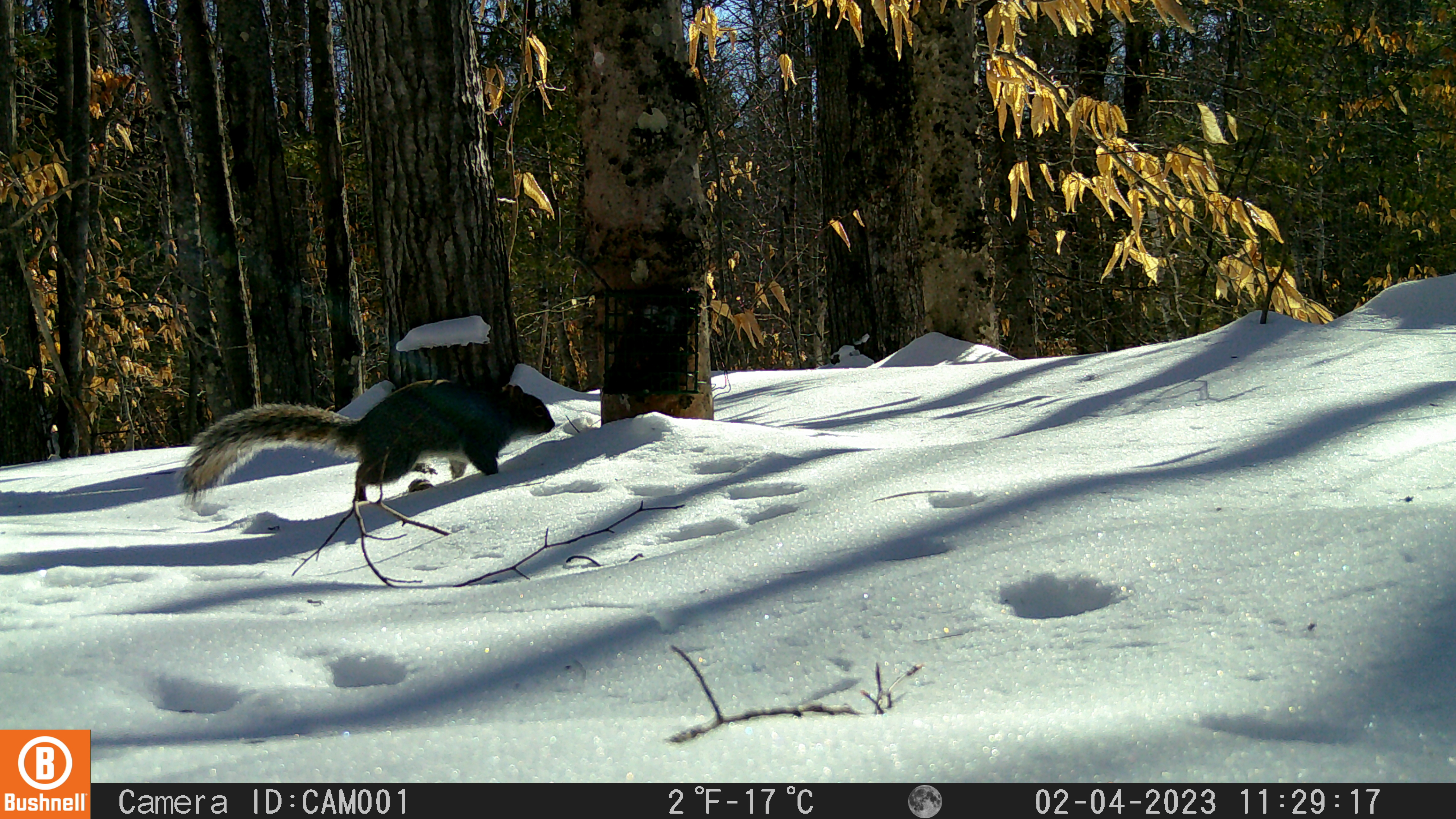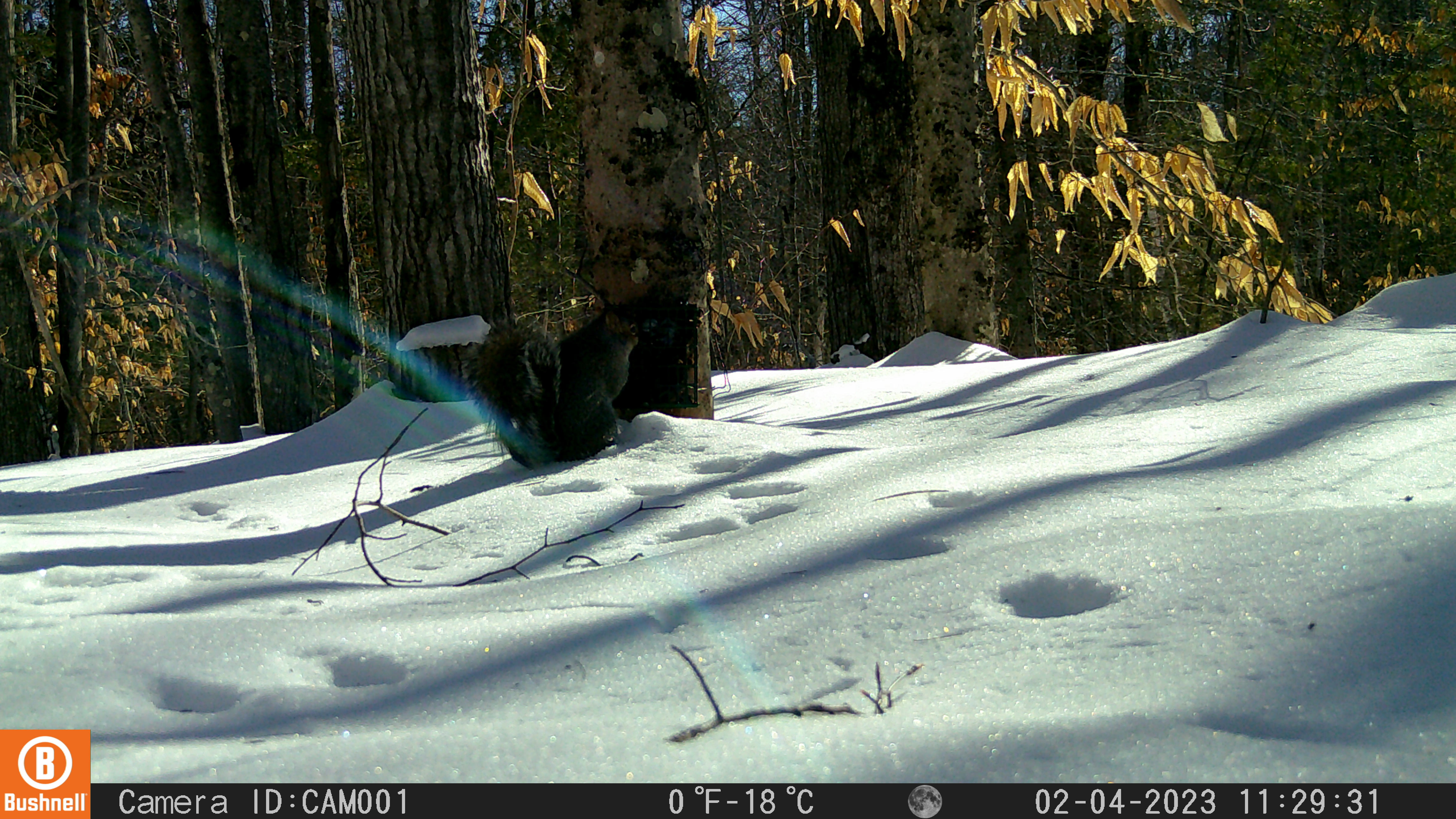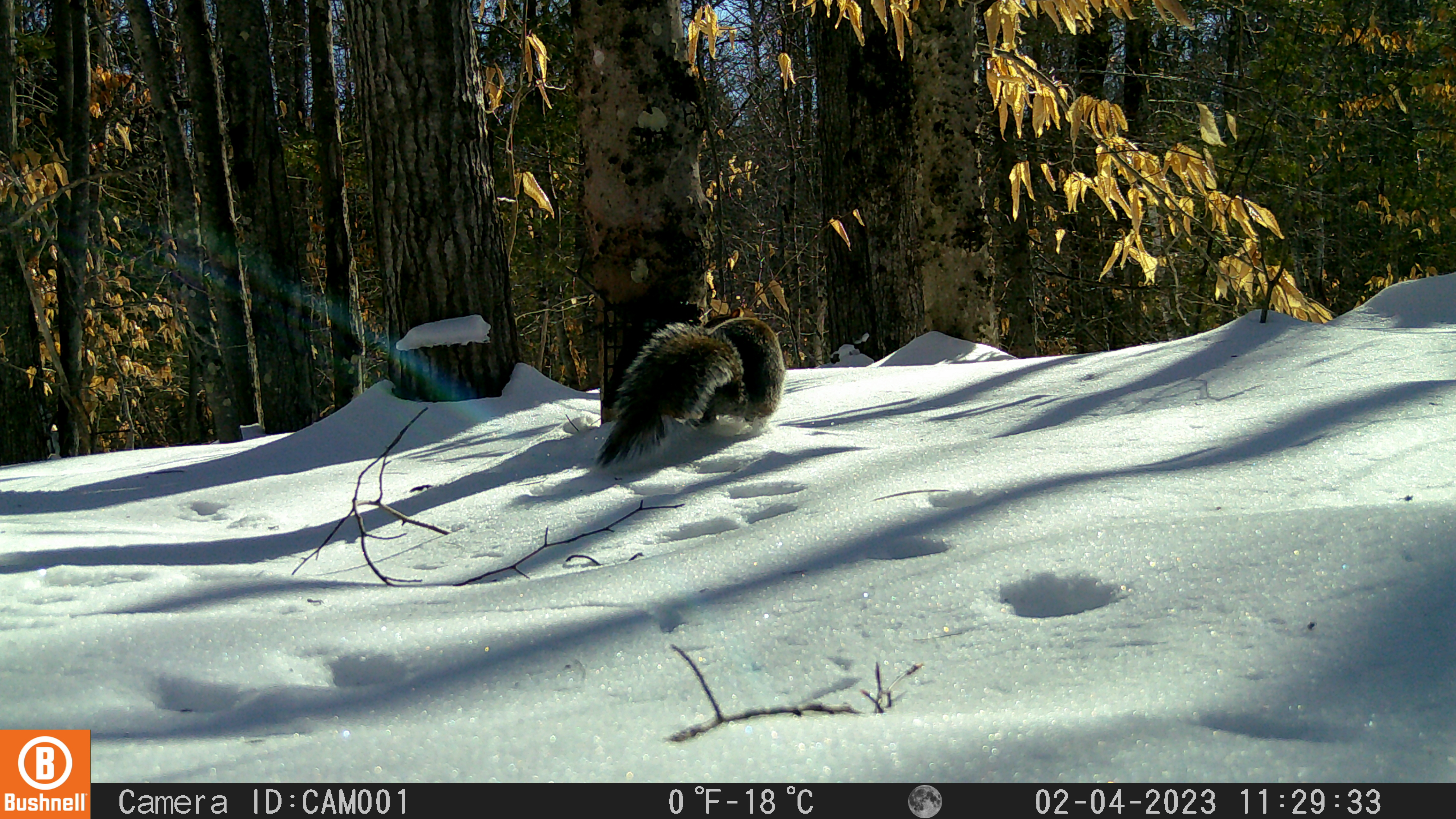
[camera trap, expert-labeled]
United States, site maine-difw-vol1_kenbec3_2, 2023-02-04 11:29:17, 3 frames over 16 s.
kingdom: Animalia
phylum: Chordata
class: Mammalia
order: Rodentia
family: Sciuridae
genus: Sciurus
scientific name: Sciurus carolinensis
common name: gray squirrel